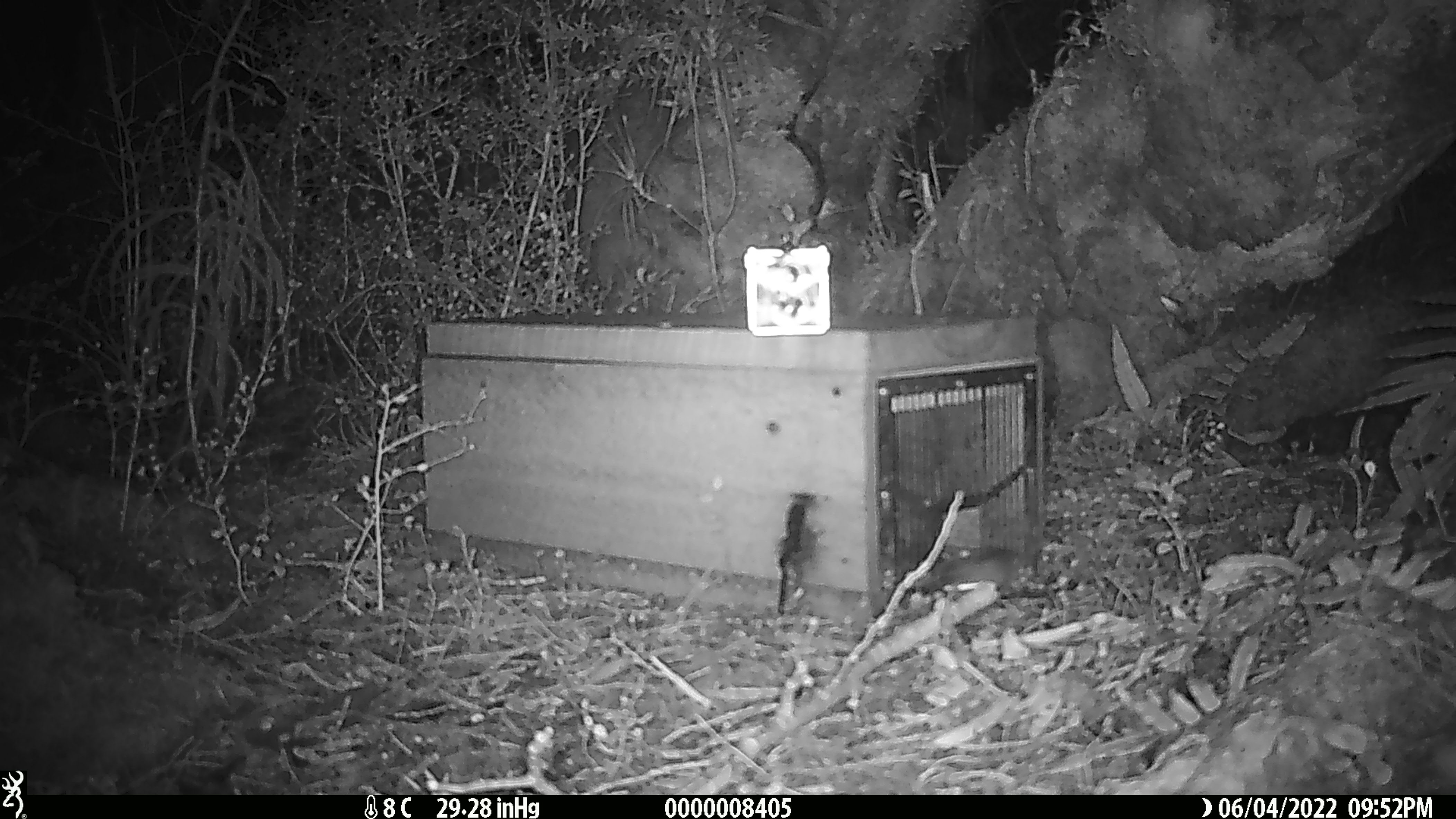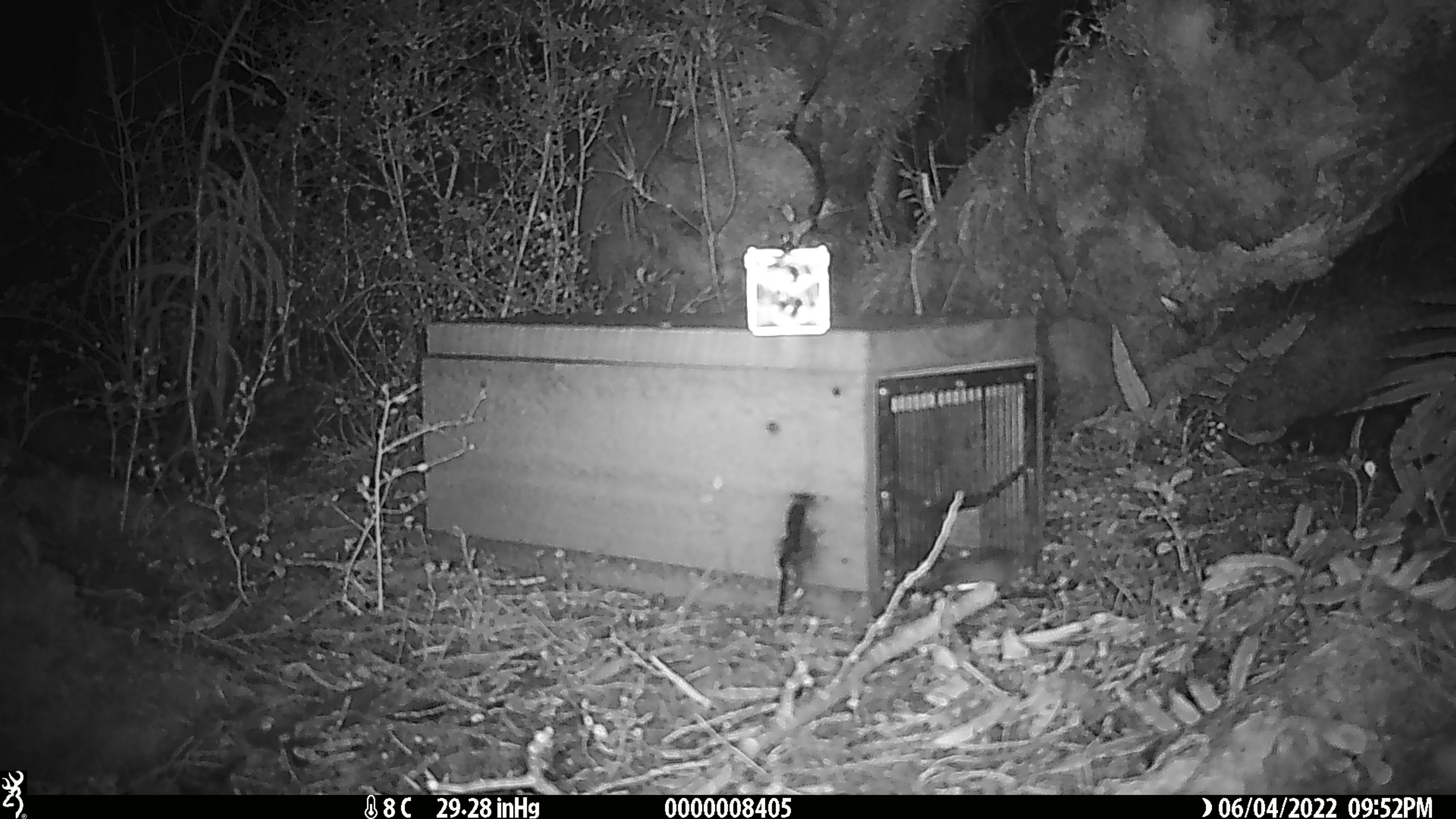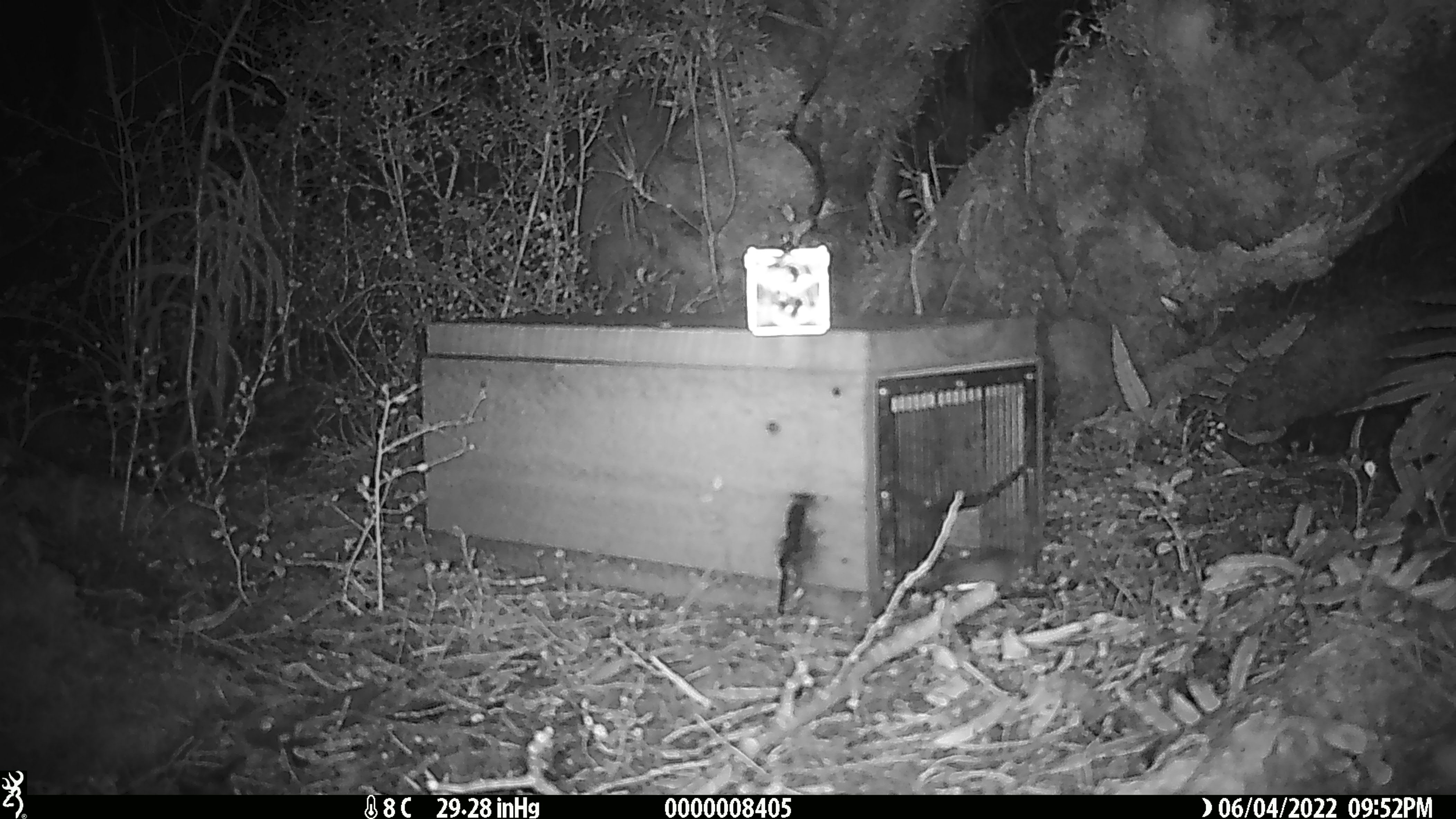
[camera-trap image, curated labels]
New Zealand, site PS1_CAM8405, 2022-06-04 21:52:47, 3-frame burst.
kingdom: Animalia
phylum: Chordata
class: Mammalia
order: Rodentia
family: Muridae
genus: Mus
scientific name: Mus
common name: mouse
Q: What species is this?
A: Mouse (Mus).